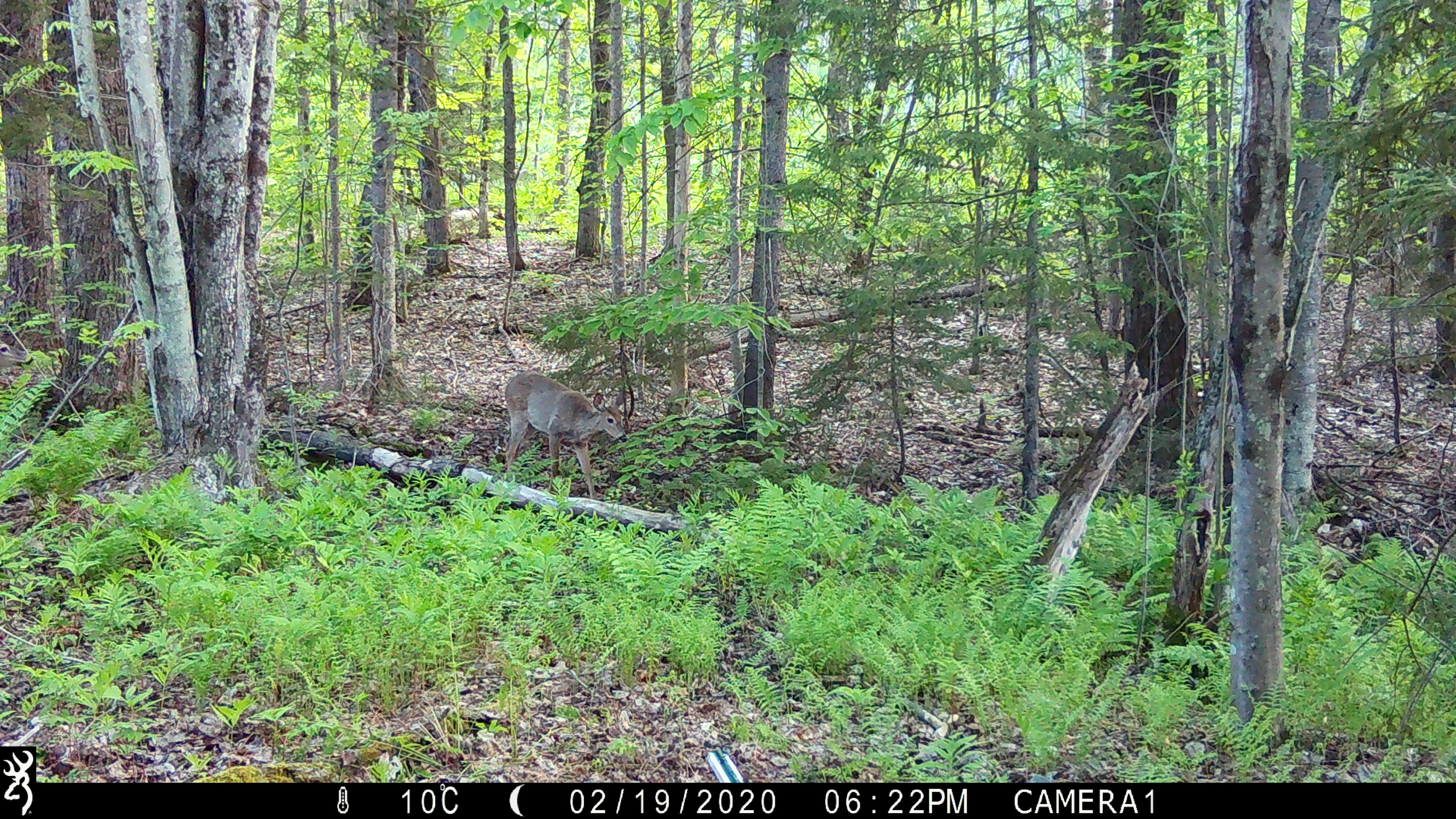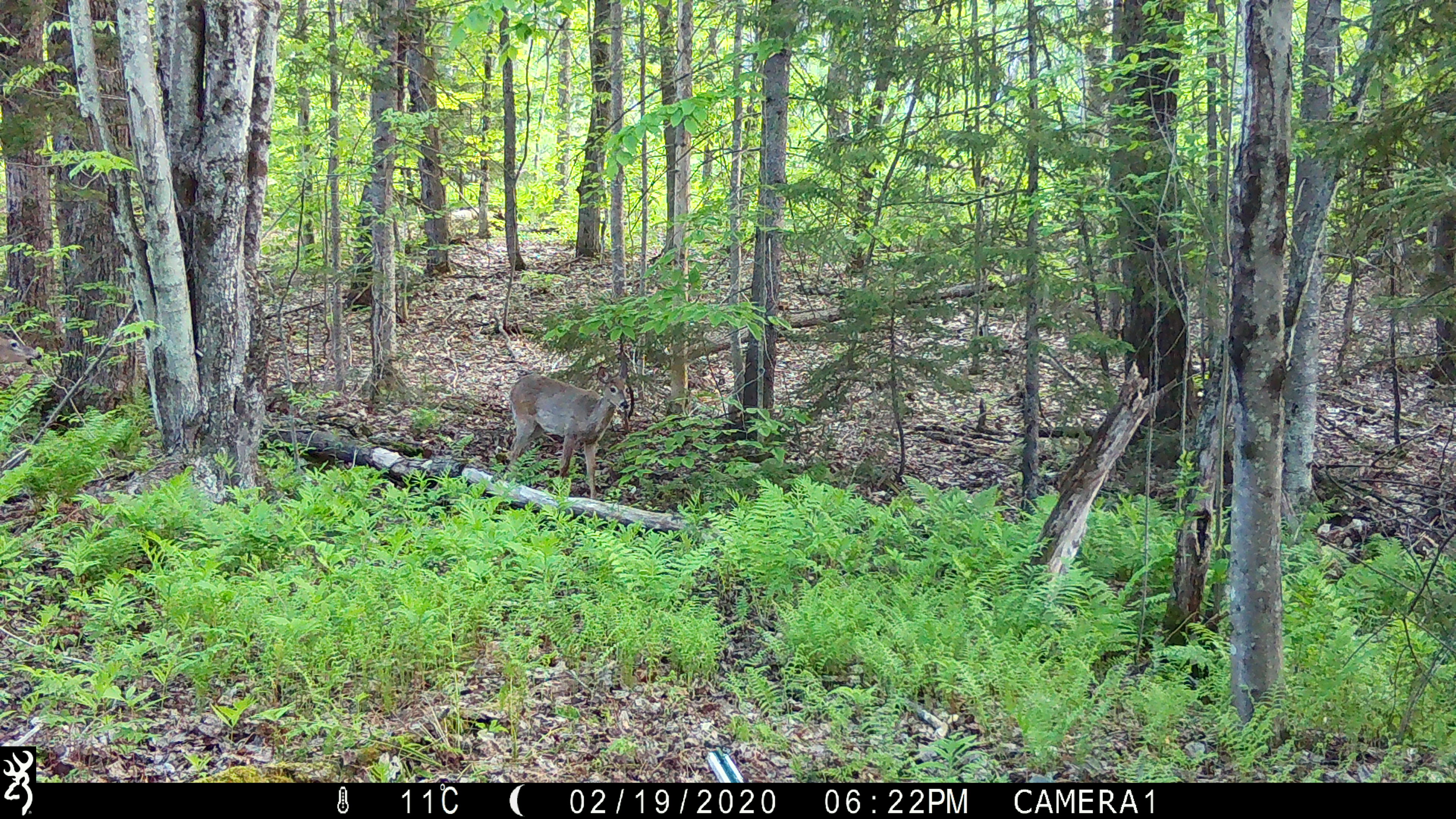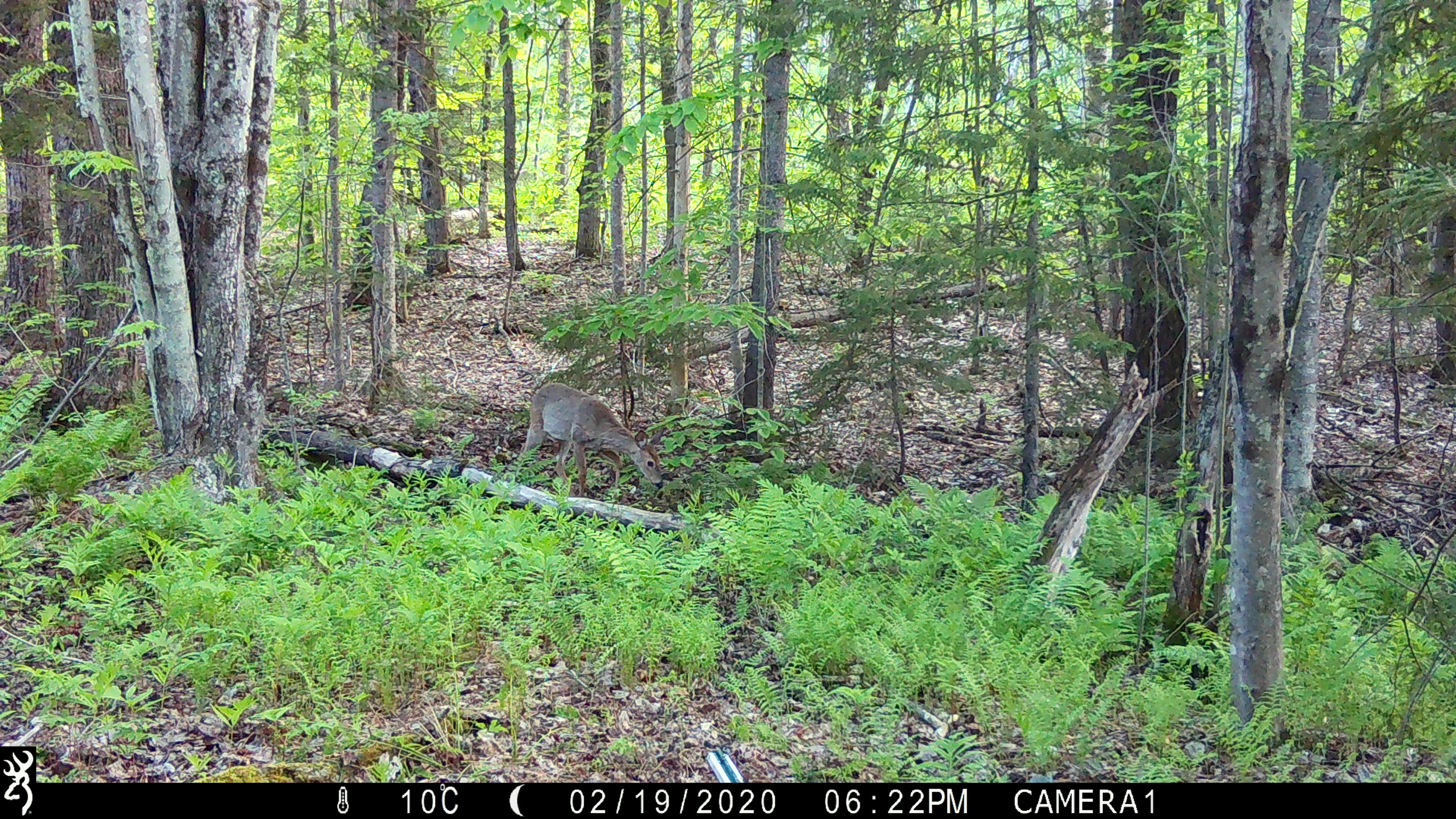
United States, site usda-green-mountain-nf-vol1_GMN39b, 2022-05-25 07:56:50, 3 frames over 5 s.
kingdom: Animalia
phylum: Chordata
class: Mammalia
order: Artiodactyla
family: Cervidae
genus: Odocoileus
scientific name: Odocoileus virginianus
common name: white-tailed deer